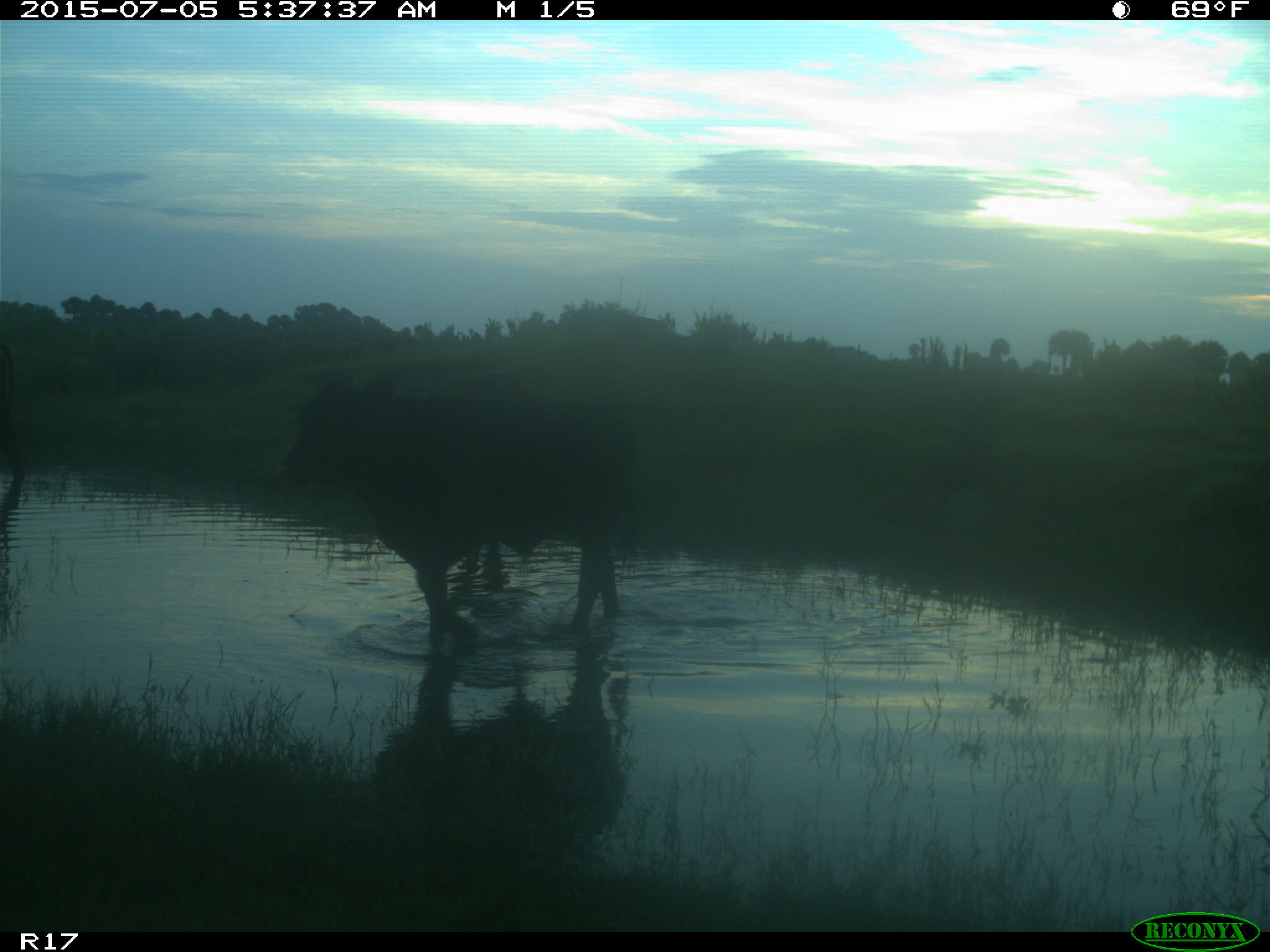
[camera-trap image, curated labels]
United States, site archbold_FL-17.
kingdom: Animalia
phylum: Chordata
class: Mammalia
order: Artiodactyla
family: Bovidae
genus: Bos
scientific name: Bos taurus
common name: domestic cow